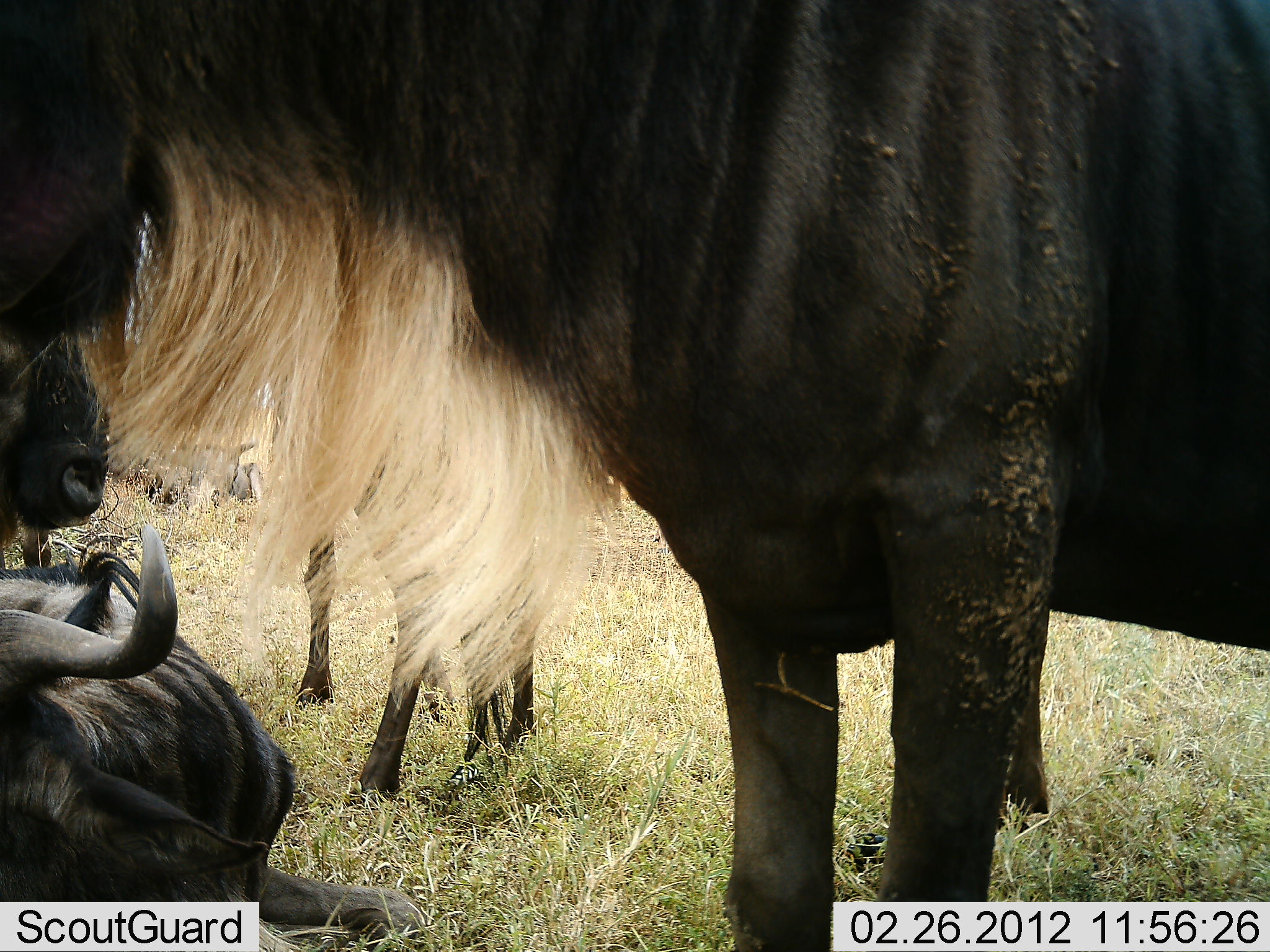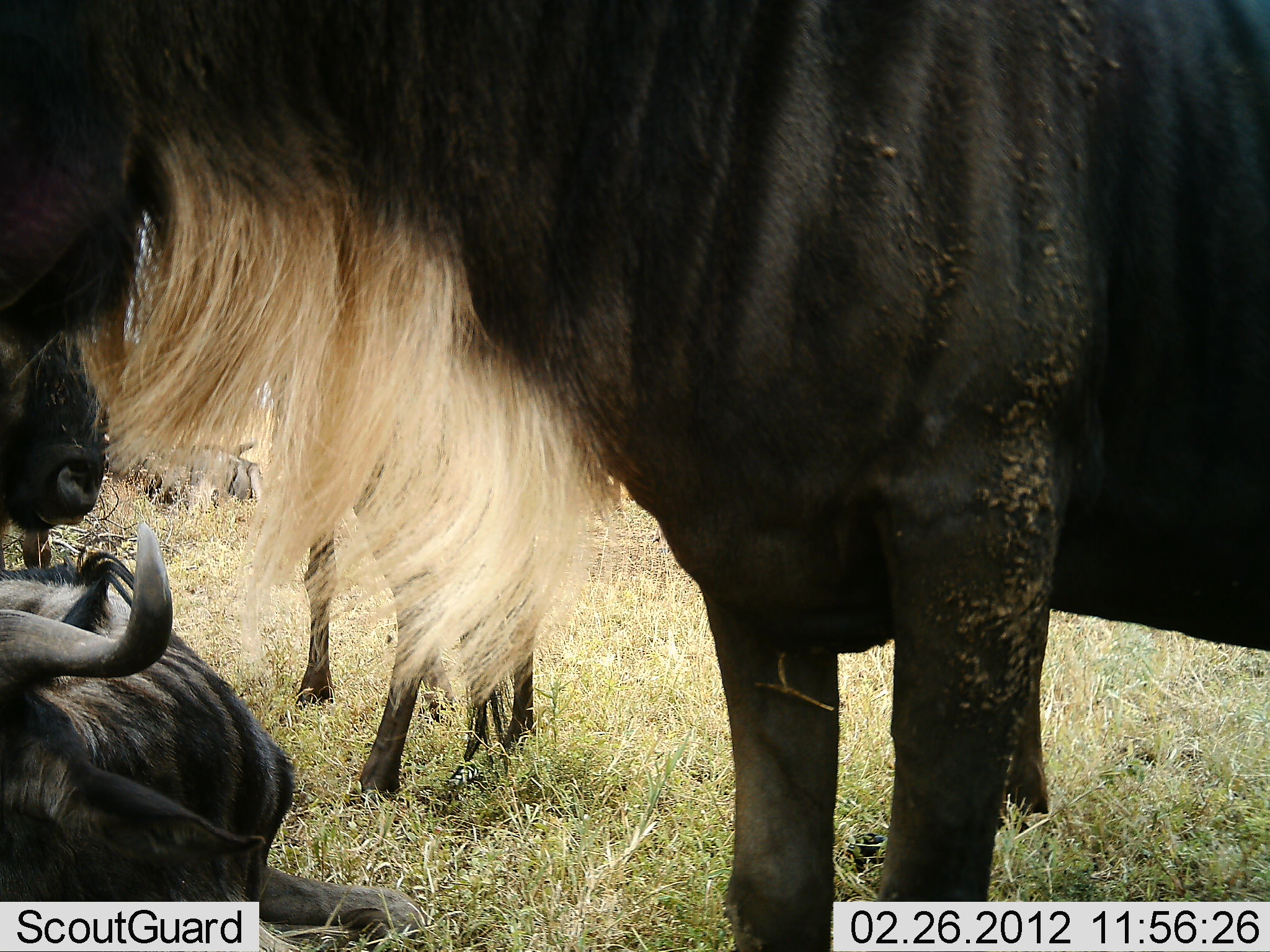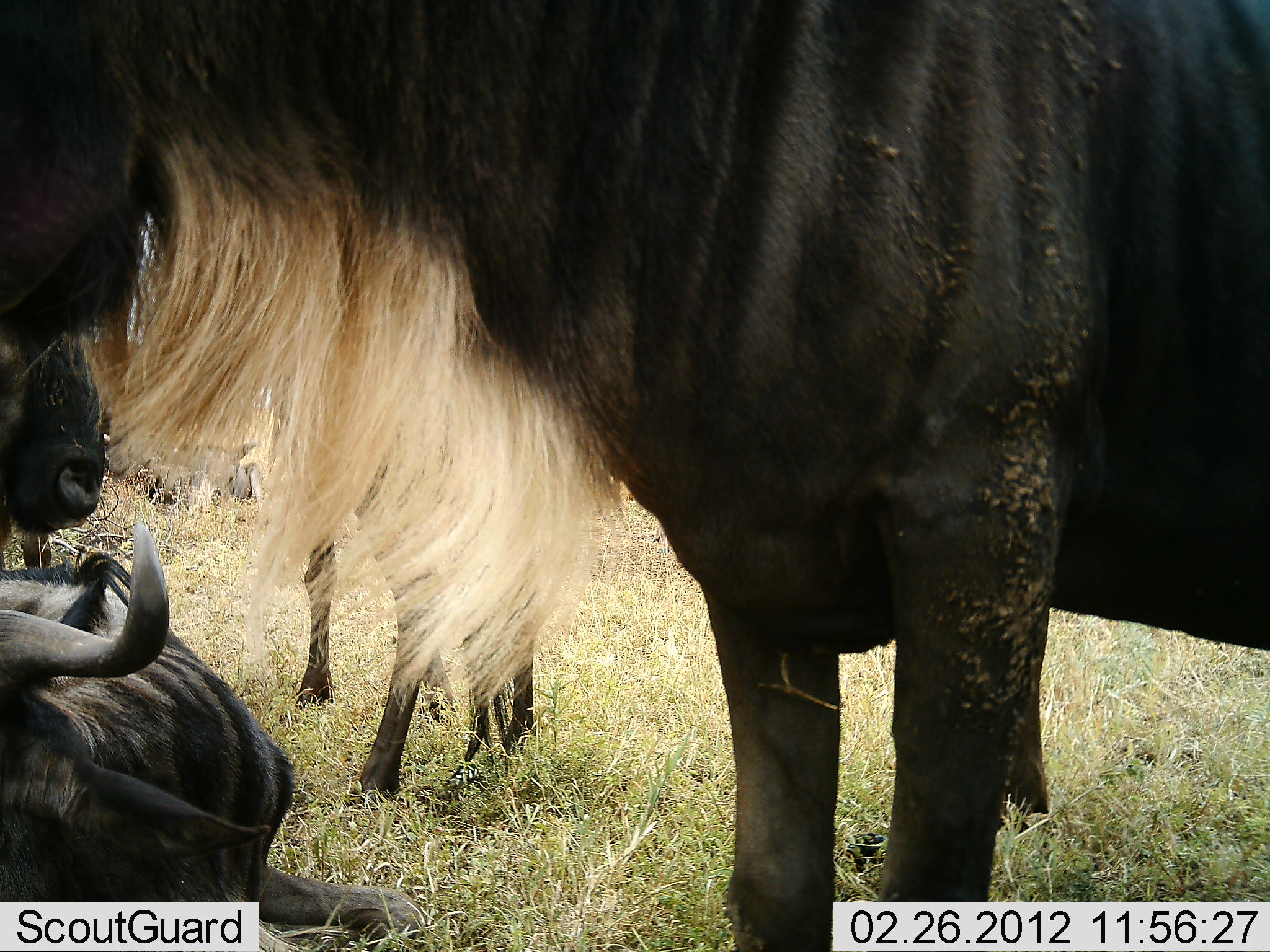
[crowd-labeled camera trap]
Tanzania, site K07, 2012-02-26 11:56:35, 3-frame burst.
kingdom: Animalia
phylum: Chordata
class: Mammalia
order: Artiodactyla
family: Bovidae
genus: Connochaetes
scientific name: Connochaetes taurinus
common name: blue wildebeest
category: wildebeest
Wildebeest (blue wildebeest) (Connochaetes taurinus), count 5. Behavior (volunteer vote fractions): standing 88%, resting 94%, moving 0%, interacting 0%. Young present (vote fraction): 0%. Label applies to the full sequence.